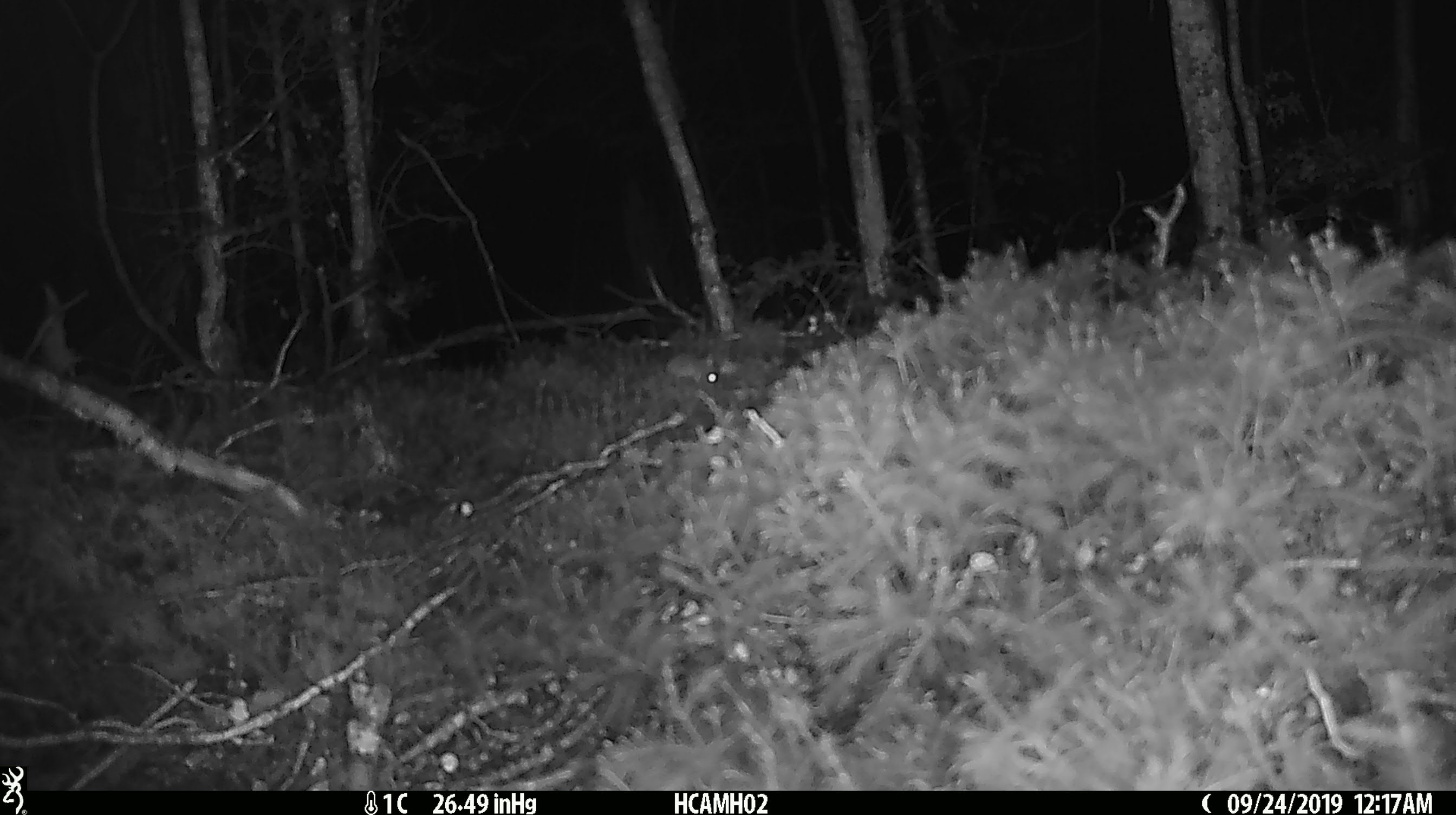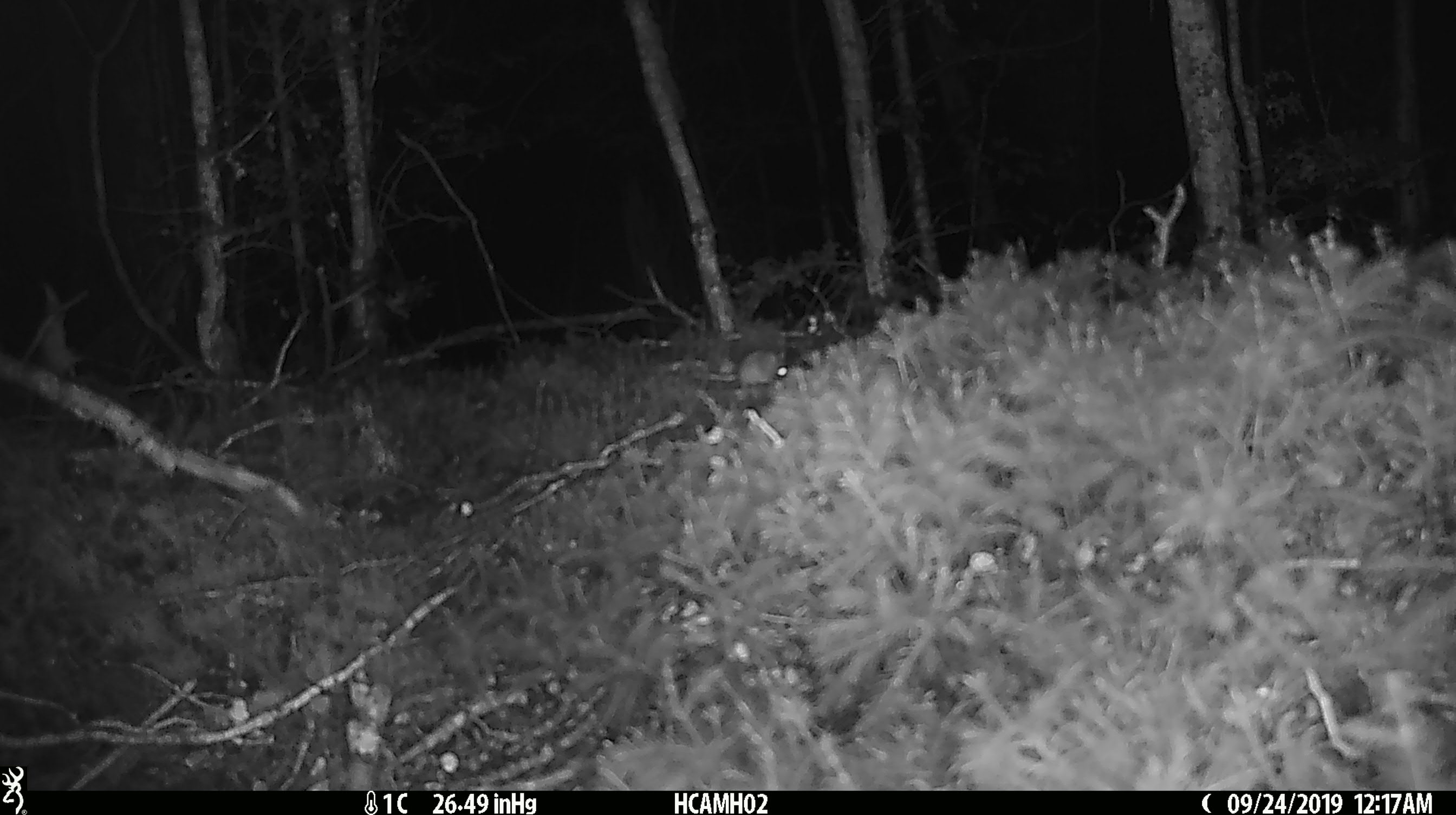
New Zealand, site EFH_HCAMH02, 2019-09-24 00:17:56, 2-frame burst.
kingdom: Animalia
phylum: Chordata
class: Mammalia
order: Rodentia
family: Muridae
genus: Mus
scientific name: Mus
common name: mouse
Mouse (Mus).